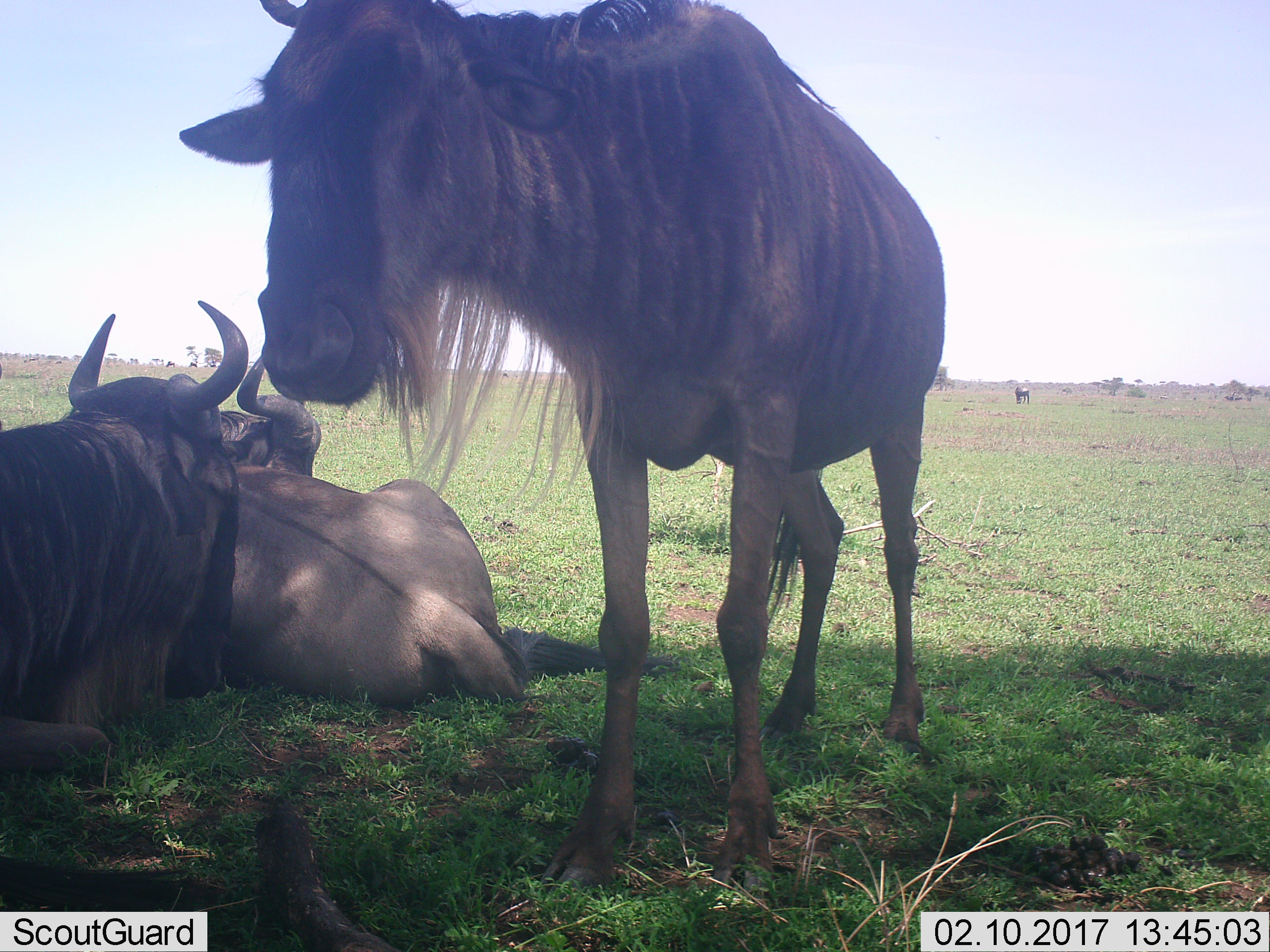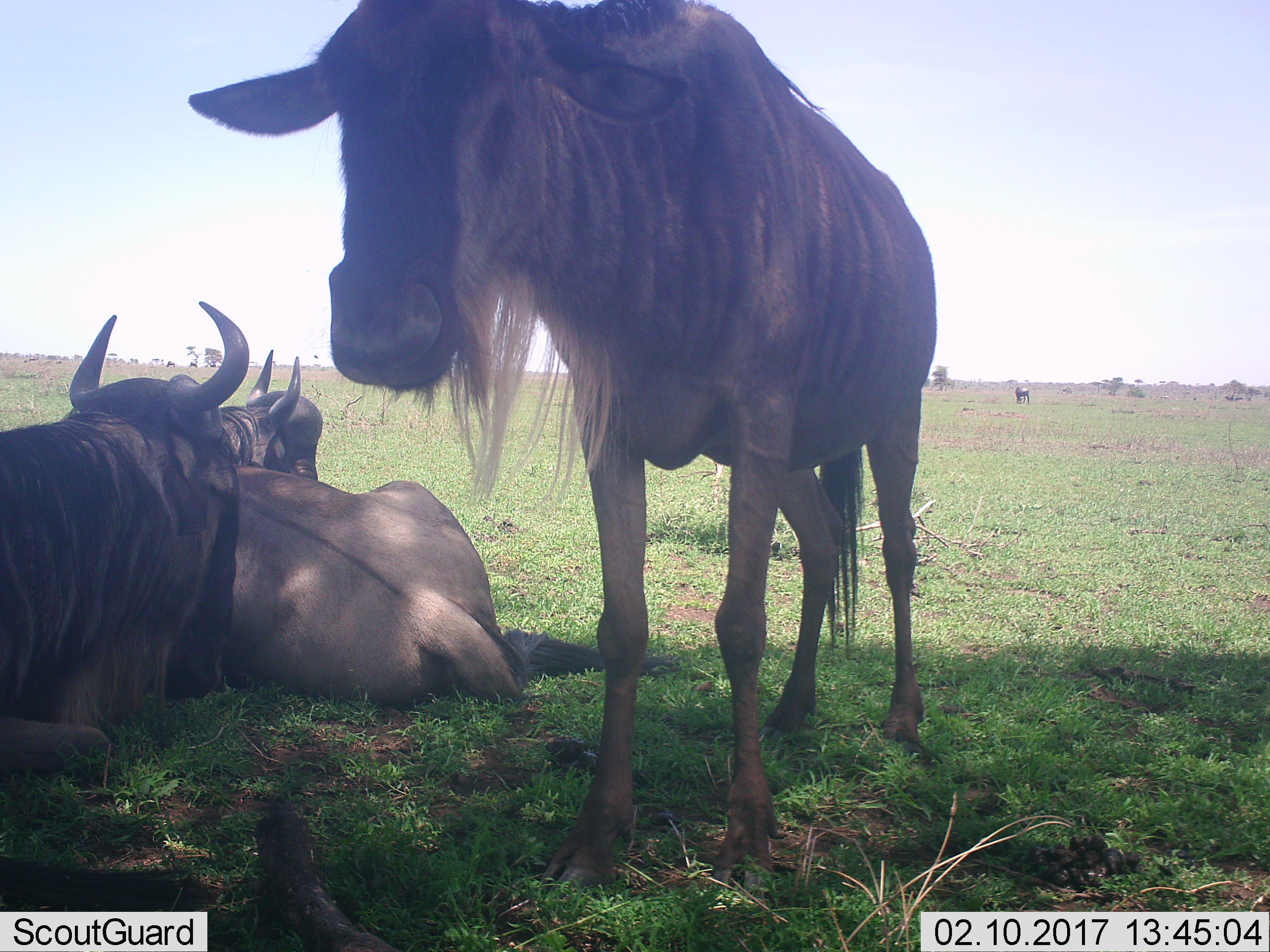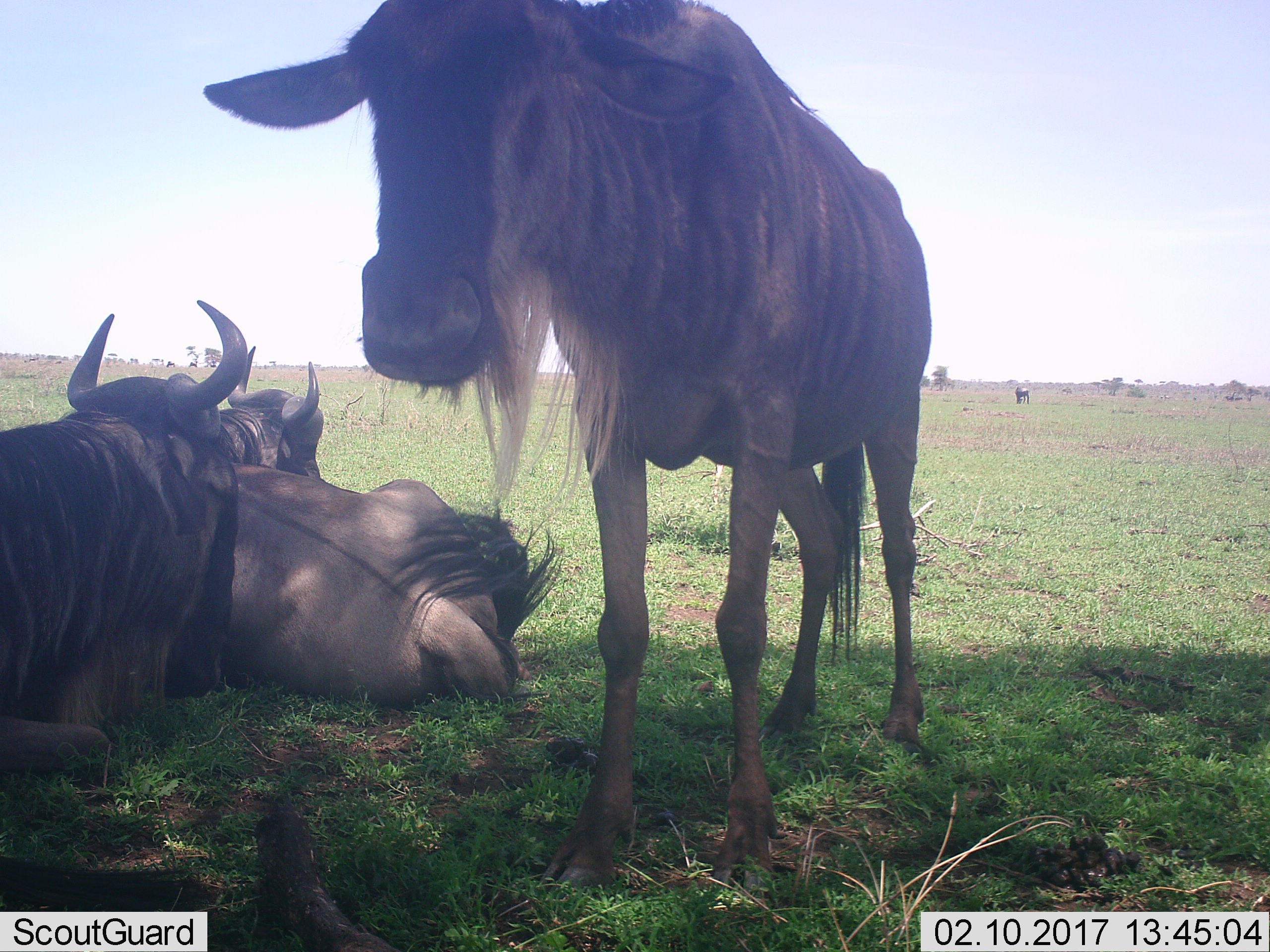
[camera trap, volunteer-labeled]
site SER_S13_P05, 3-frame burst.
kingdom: Animalia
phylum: Chordata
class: Mammalia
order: Artiodactyla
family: Bovidae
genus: Connochaetes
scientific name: Connochaetes taurinus taurinus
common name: blue wildebeest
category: wildebeestblue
Wildebeestblue (blue wildebeest) (Connochaetes taurinus taurinus), count 5. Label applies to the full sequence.